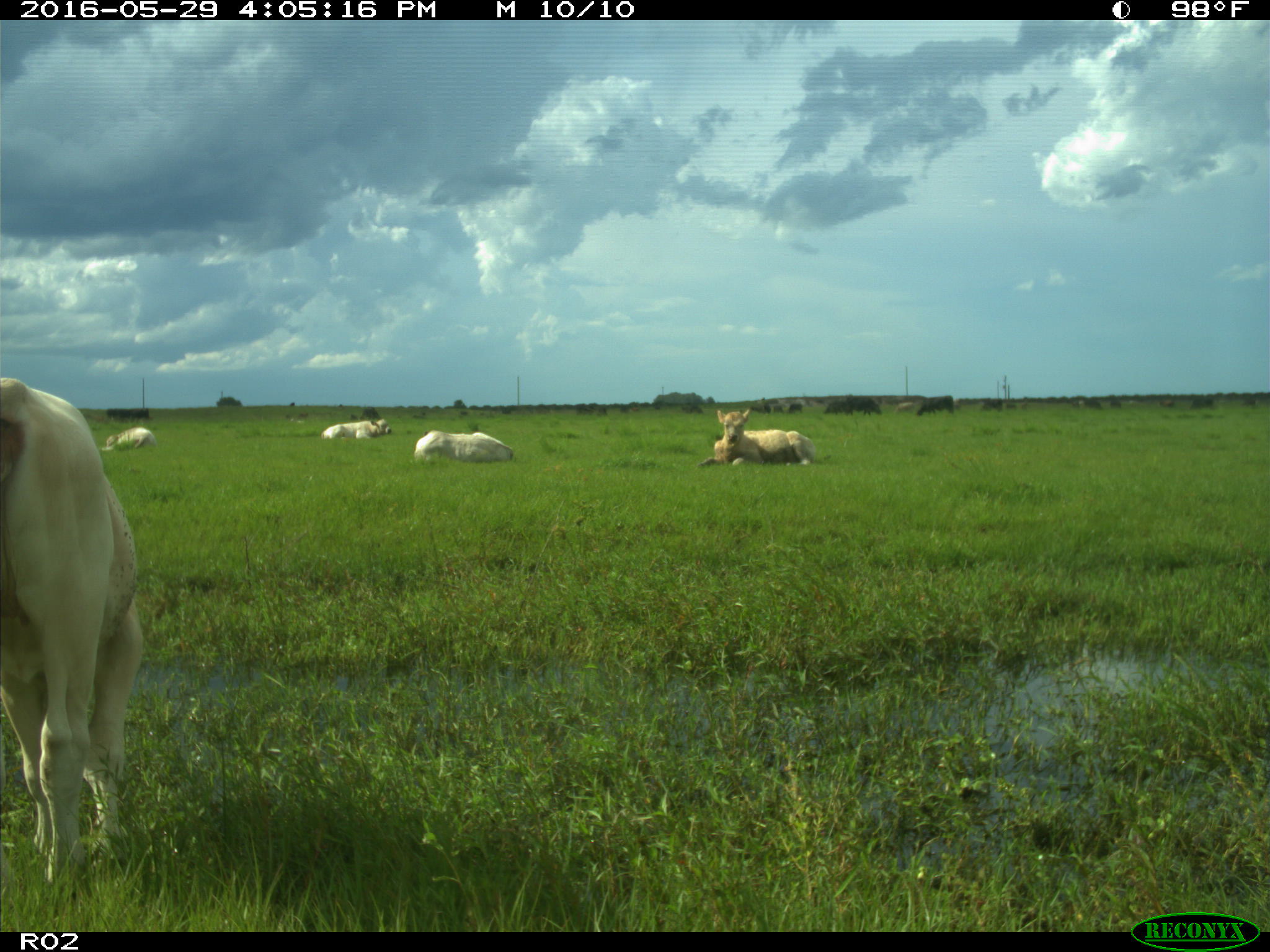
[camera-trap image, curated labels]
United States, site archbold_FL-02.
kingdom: Animalia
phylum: Chordata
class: Mammalia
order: Artiodactyla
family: Bovidae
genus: Bos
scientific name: Bos taurus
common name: domestic cow